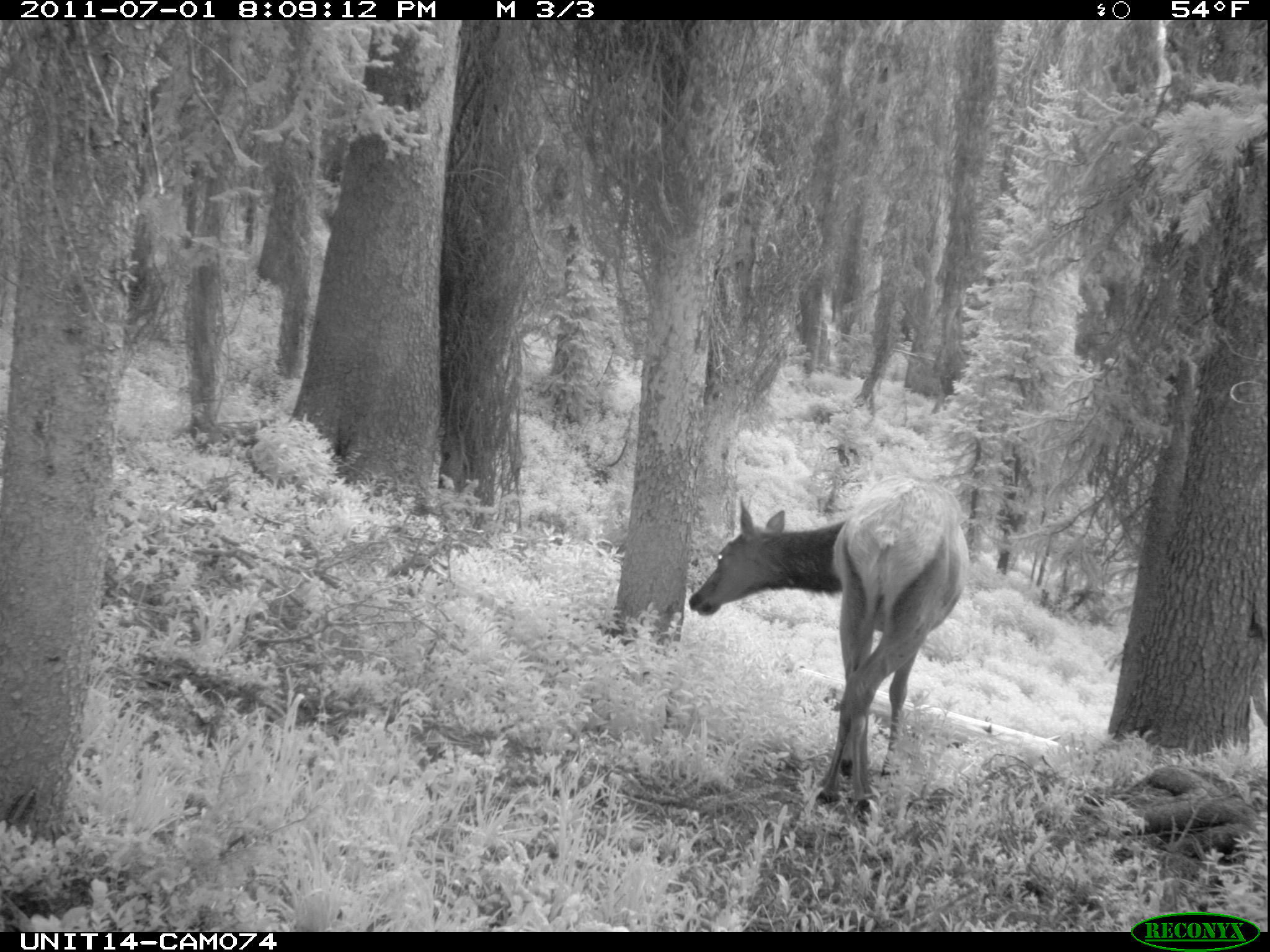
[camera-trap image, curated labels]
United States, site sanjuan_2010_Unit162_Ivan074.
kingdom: Animalia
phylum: Chordata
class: Mammalia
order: Artiodactyla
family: Cervidae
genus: Cervus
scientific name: Cervus elaphus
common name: red deer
Cervus elaphus (red deer).